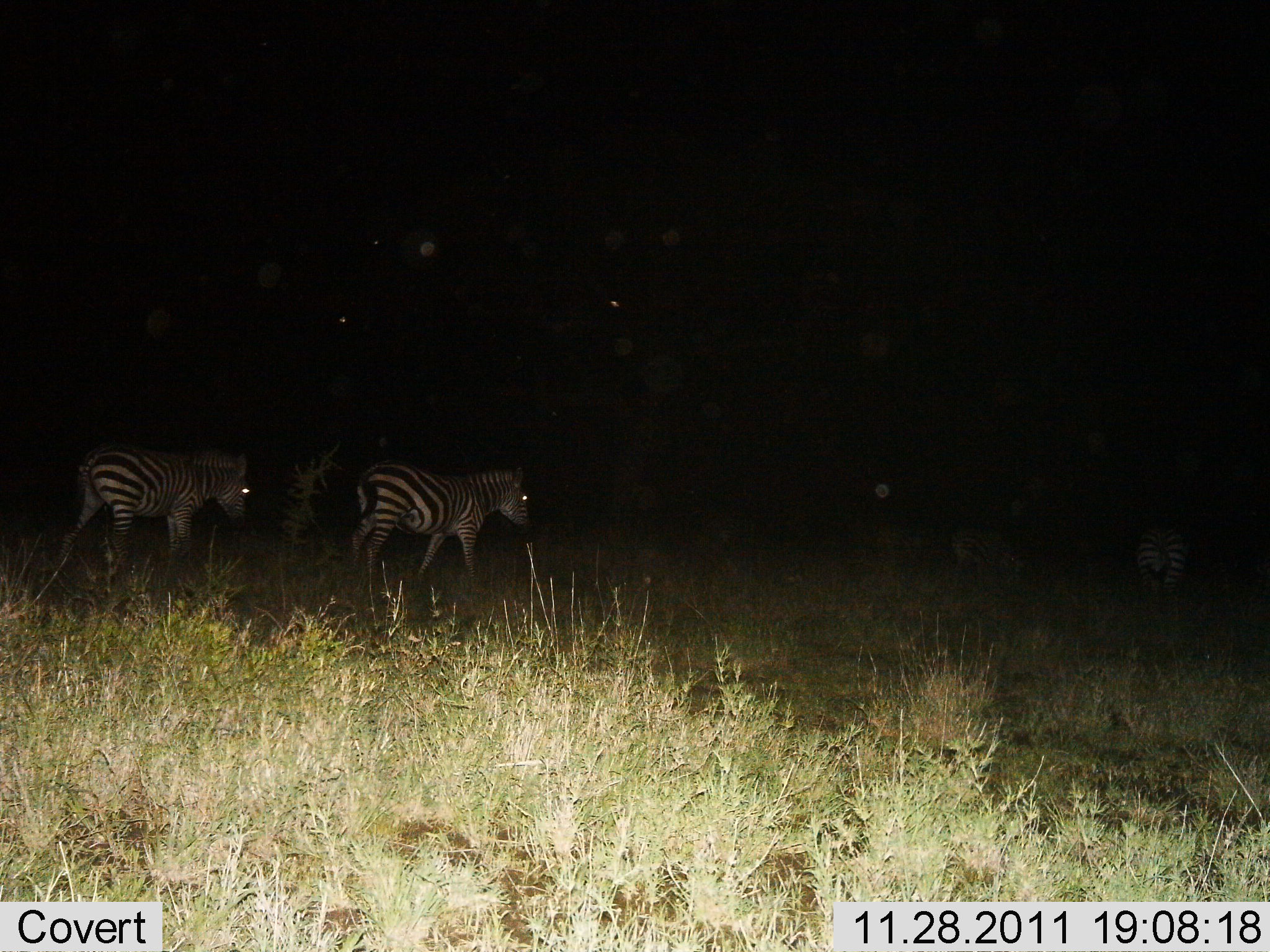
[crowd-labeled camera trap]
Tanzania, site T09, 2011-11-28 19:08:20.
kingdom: Animalia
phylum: Chordata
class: Mammalia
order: Perissodactyla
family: Equidae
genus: Equus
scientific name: Equus quagga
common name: plains zebra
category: zebra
Zebra (plains zebra) (Equus quagga), count 4. Behavior (volunteer vote fractions): standing 33%, resting 0%, moving 73%, interacting 0%. Young present (vote fraction): 0%. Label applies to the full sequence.